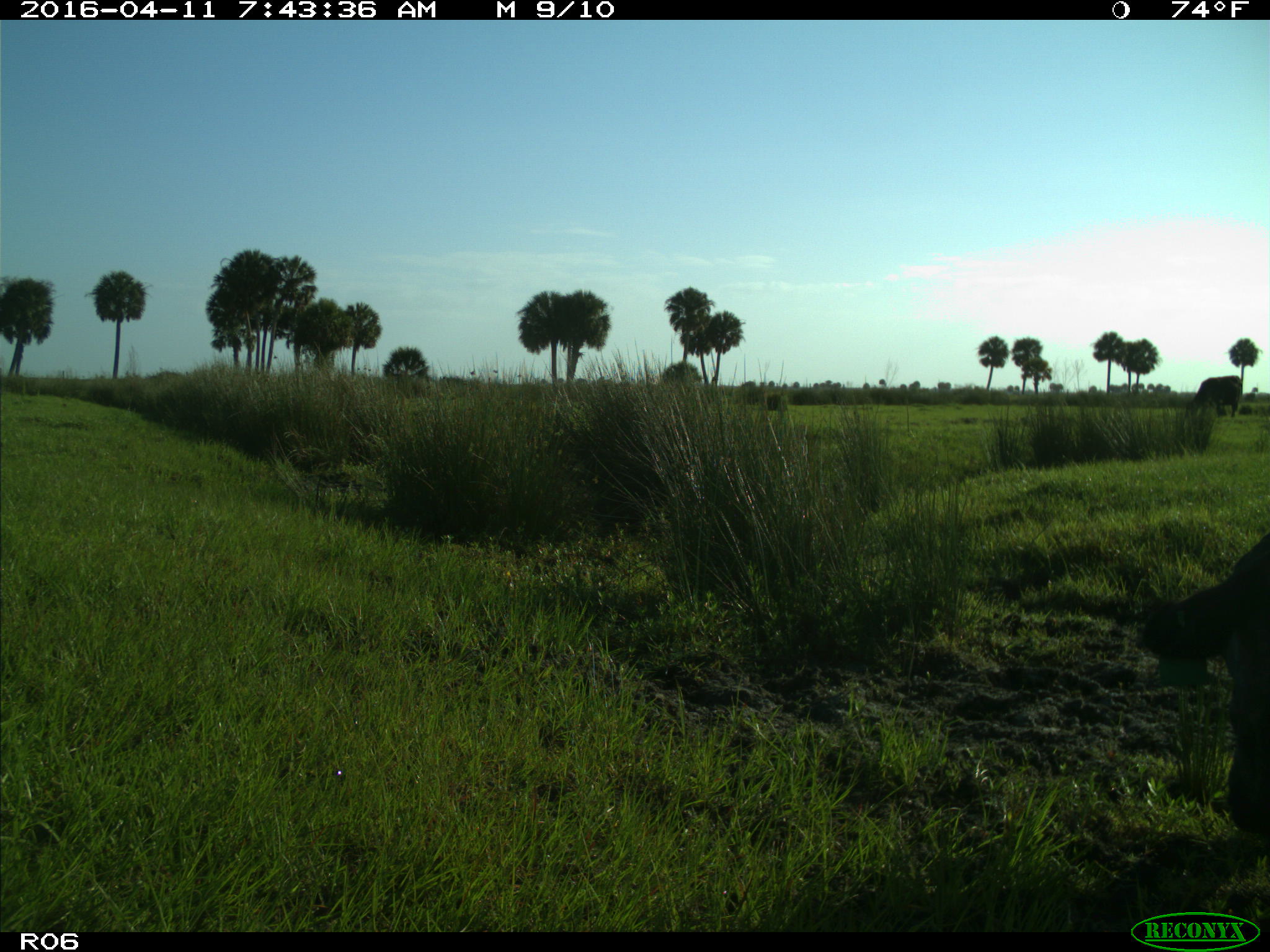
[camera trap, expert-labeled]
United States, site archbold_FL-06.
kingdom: Animalia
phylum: Chordata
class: Mammalia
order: Artiodactyla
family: Bovidae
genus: Bos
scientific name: Bos taurus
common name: domestic cow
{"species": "Bos taurus (domestic cow)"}